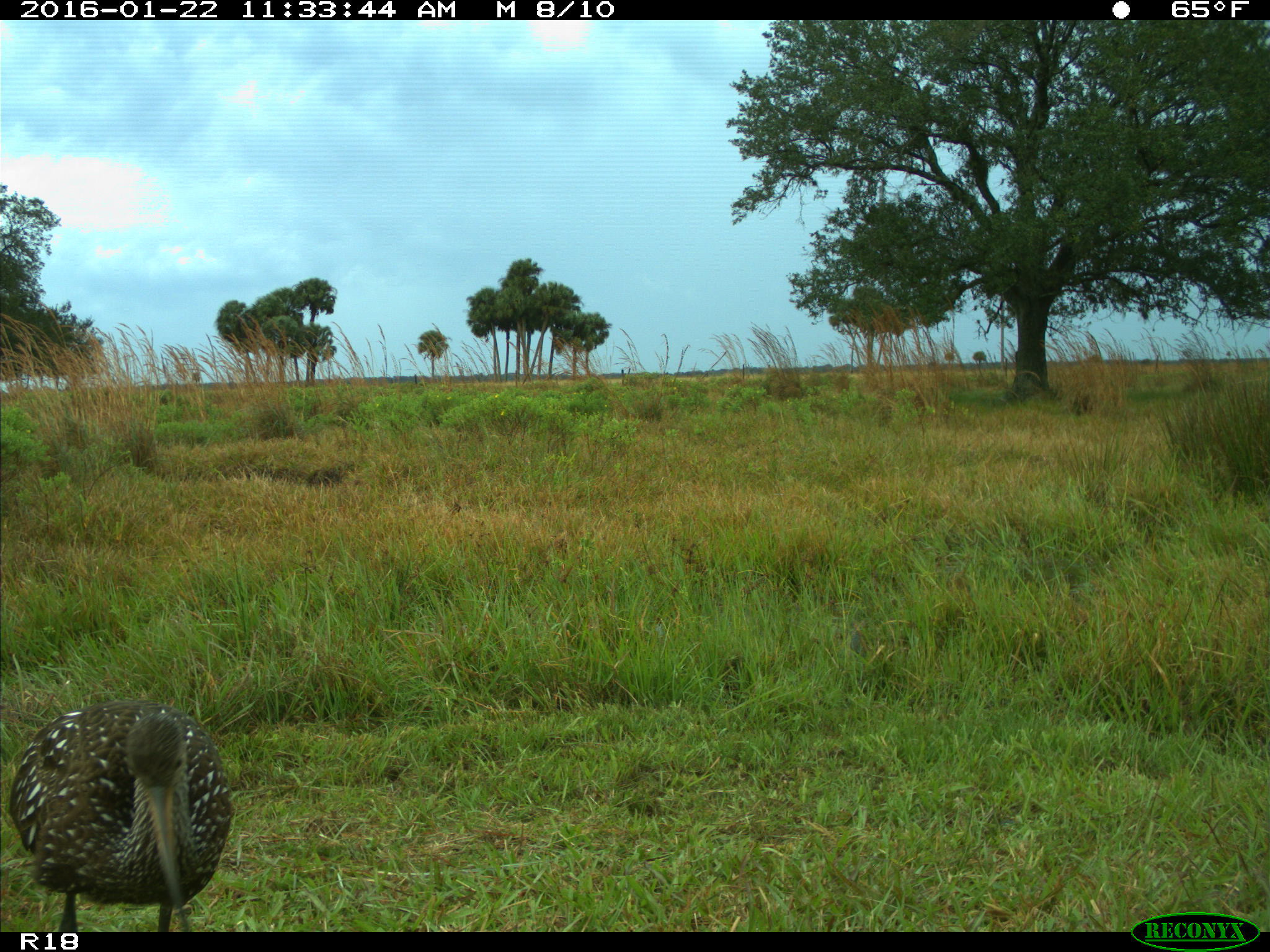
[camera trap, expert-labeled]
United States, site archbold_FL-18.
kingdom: Animalia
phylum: Chordata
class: Aves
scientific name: Aves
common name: birds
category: unidentified bird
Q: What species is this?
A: Unidentified bird (birds) (Aves).